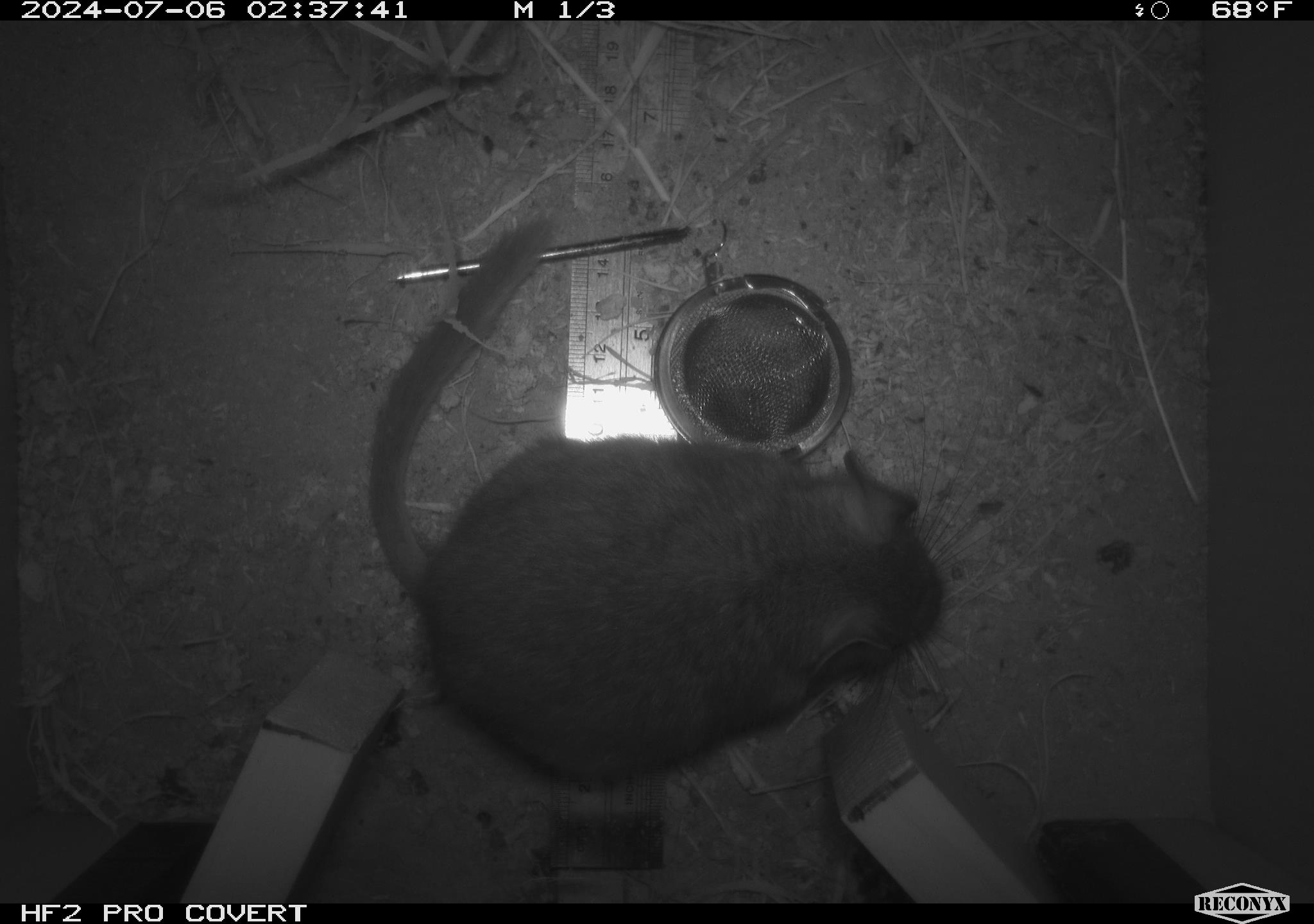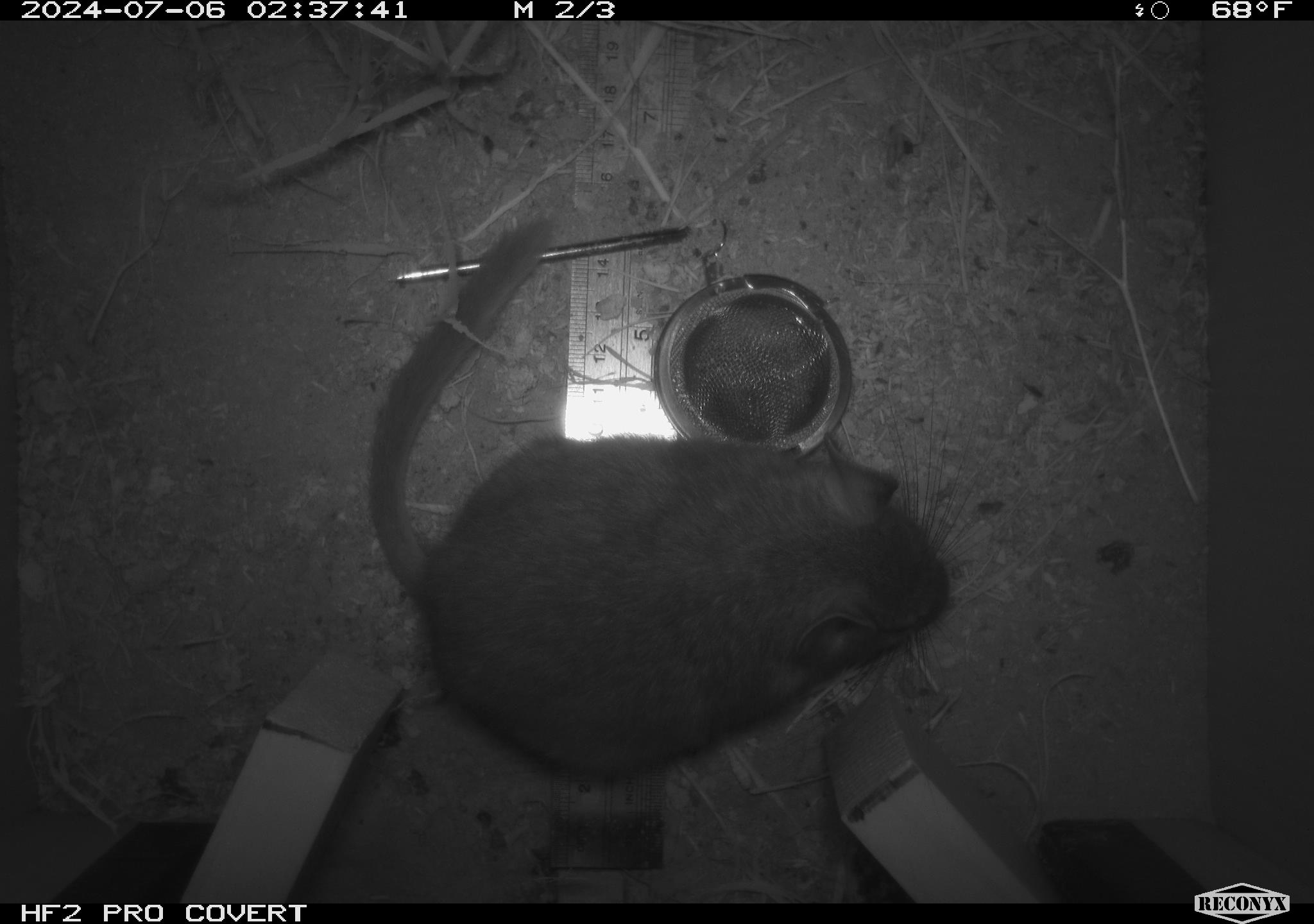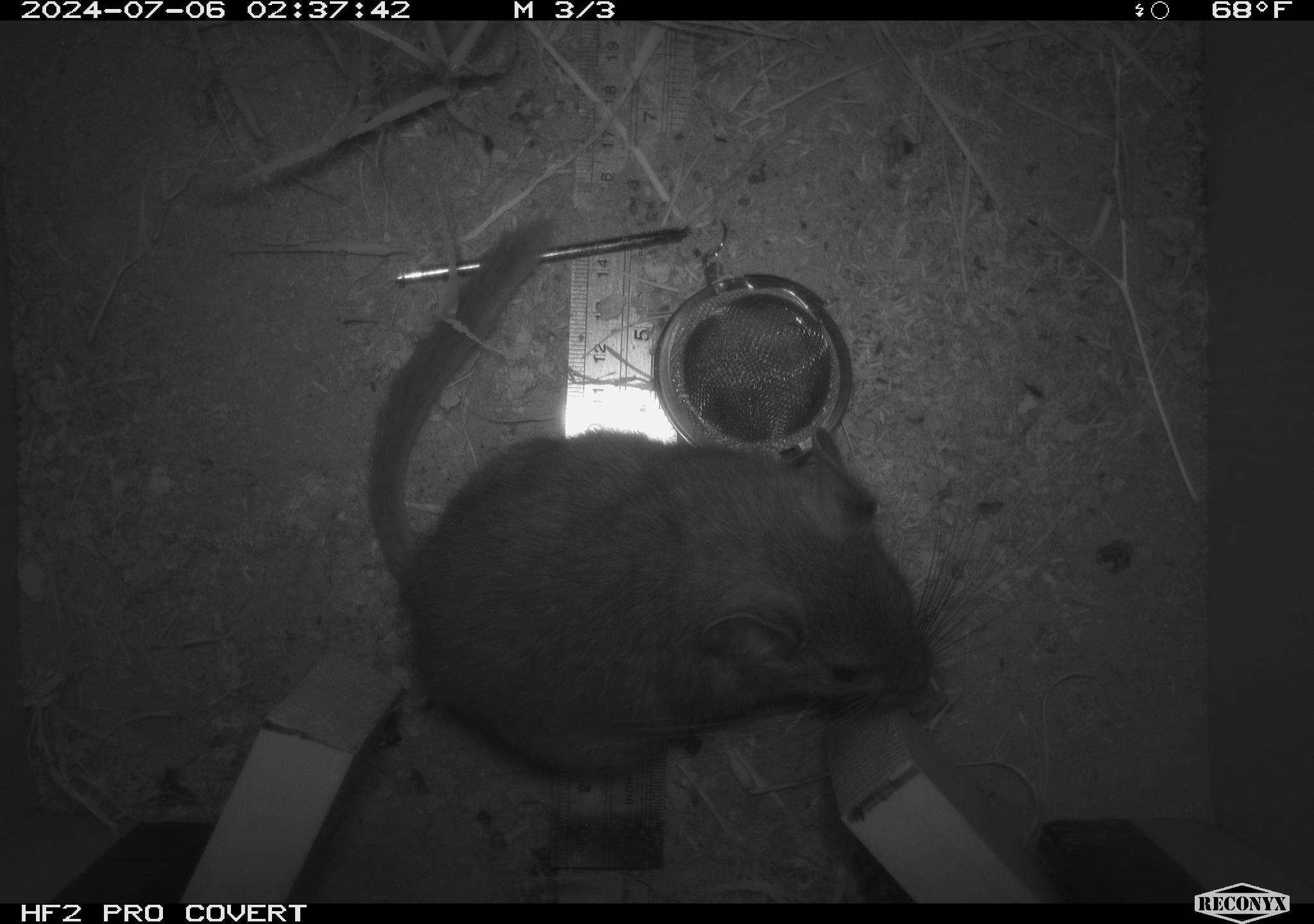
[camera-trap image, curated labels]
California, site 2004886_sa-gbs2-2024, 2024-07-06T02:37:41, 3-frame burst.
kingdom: Animalia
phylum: Chordata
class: Mammalia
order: Rodentia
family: Cricetidae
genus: Neotoma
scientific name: Neotoma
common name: pack rat or woodrat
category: neotoma species